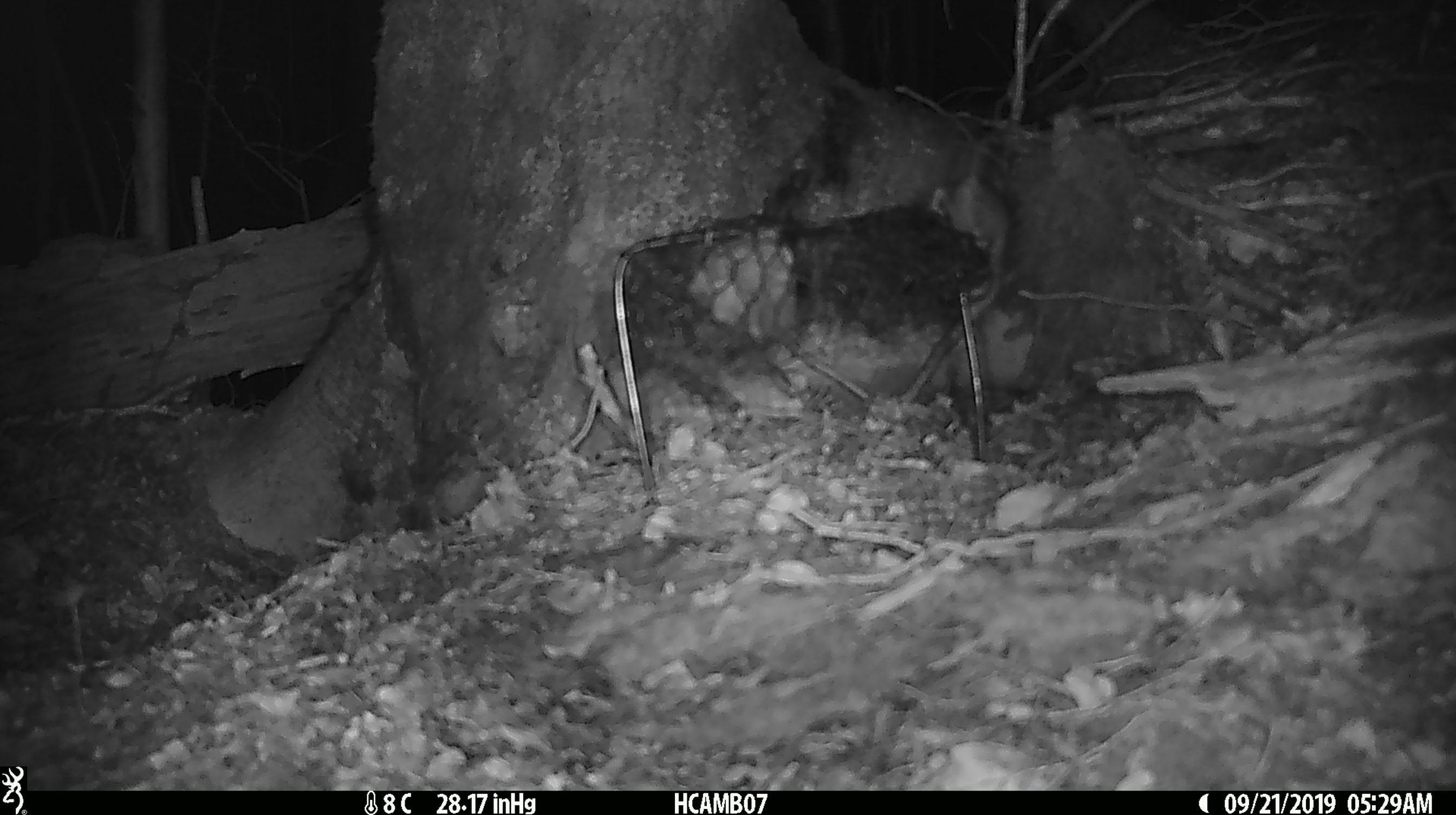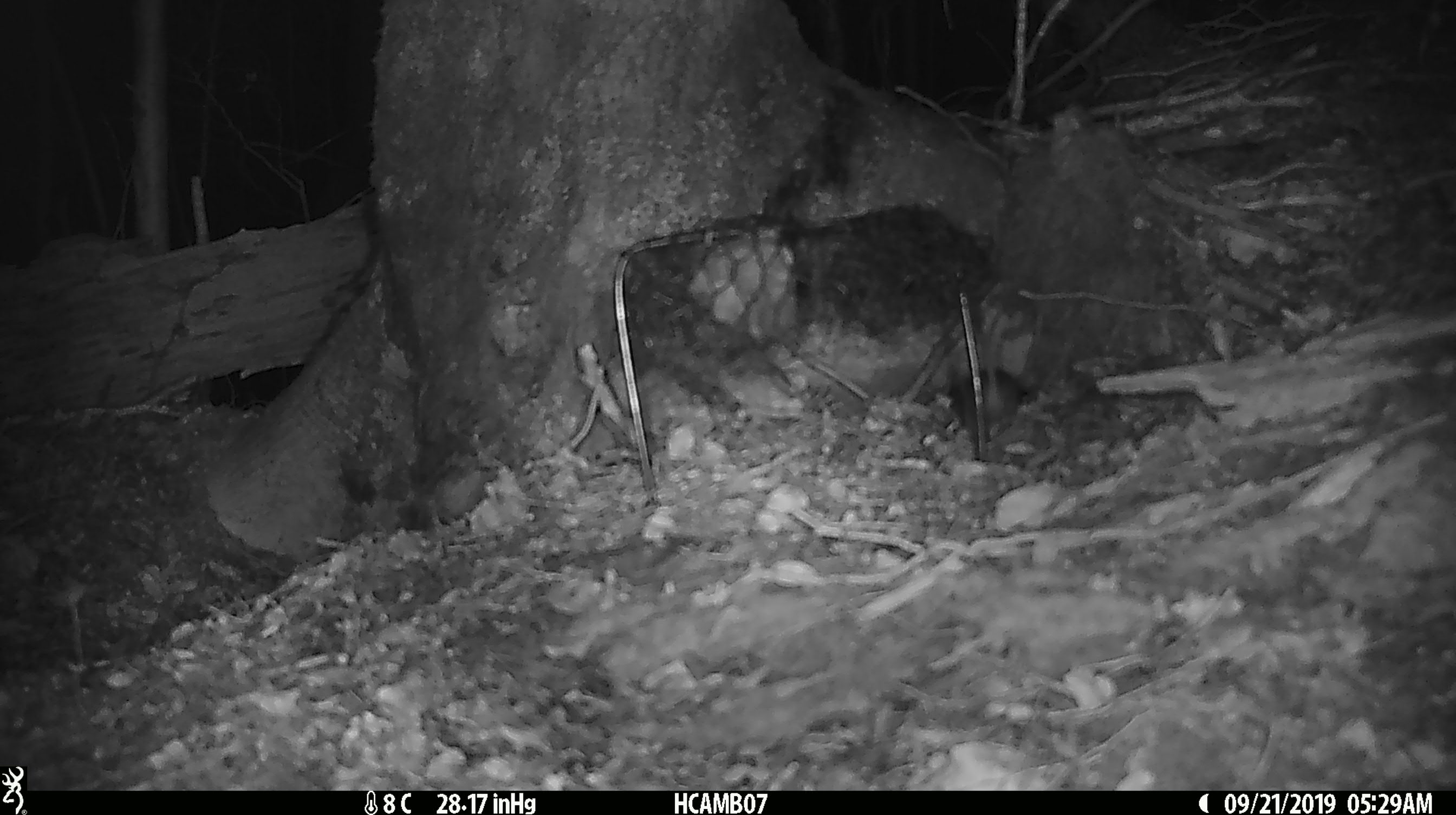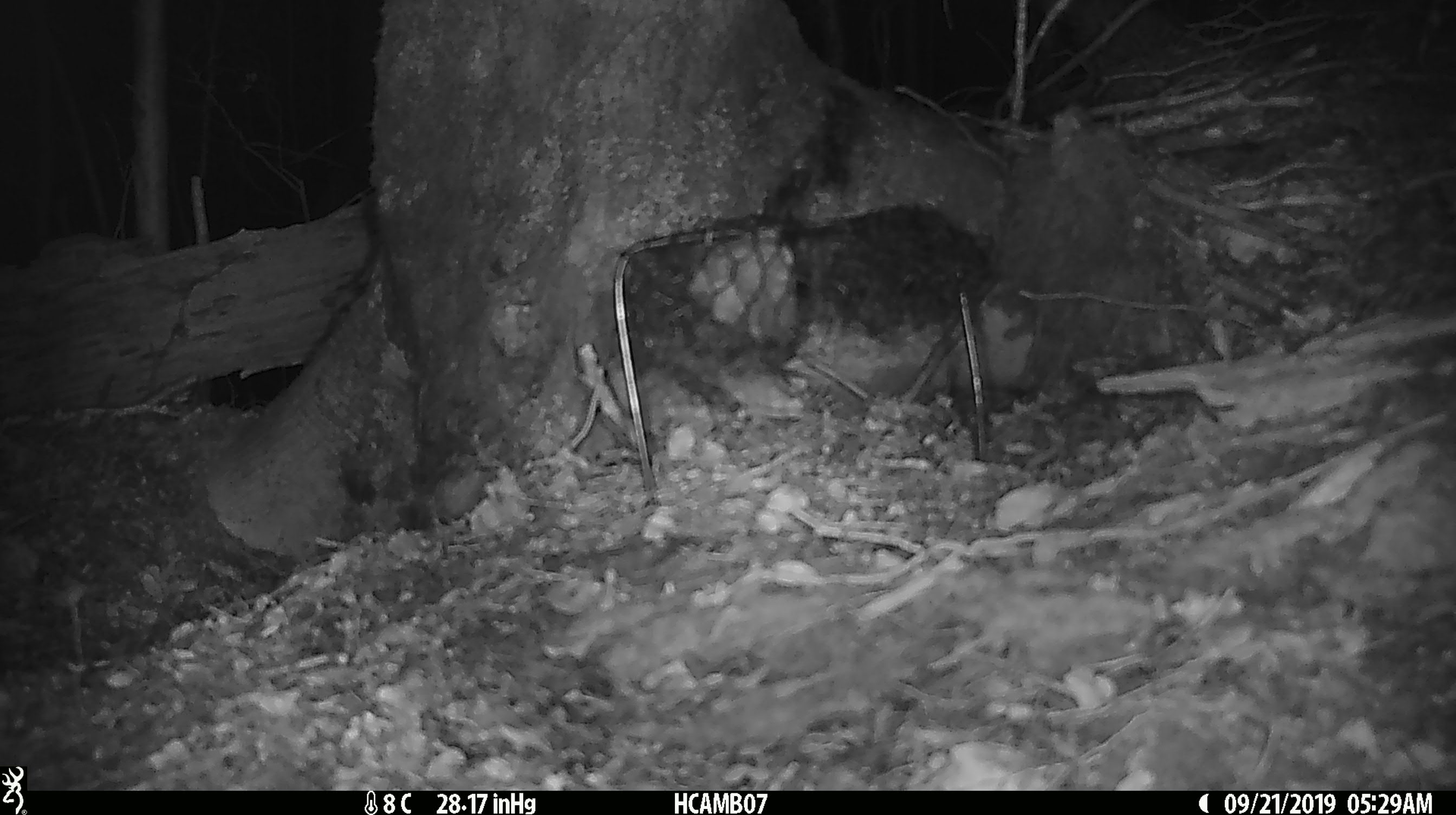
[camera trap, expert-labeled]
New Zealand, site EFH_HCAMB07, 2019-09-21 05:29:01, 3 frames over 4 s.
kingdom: Animalia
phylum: Chordata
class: Mammalia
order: Rodentia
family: Muridae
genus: Mus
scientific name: Mus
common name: mouse